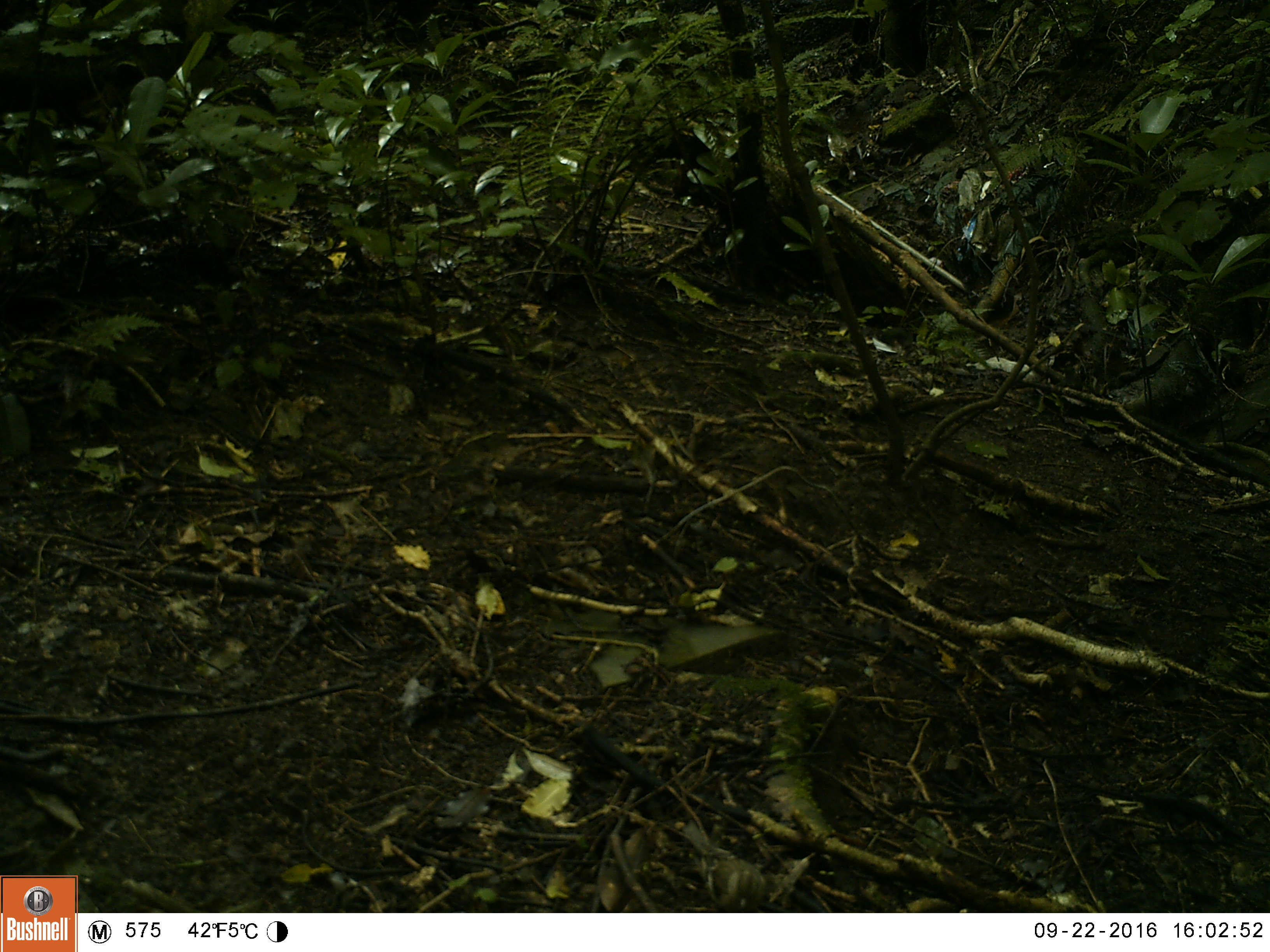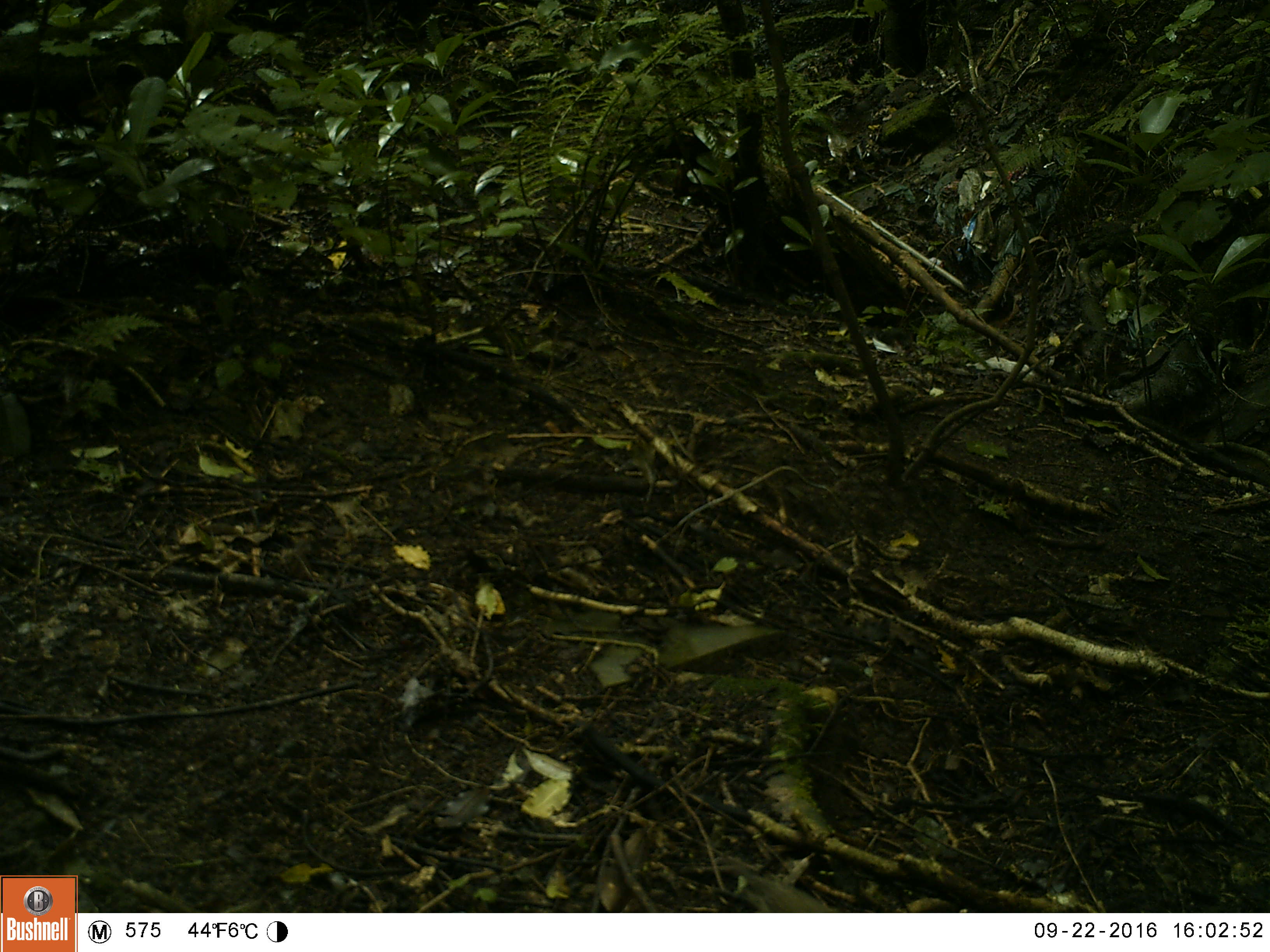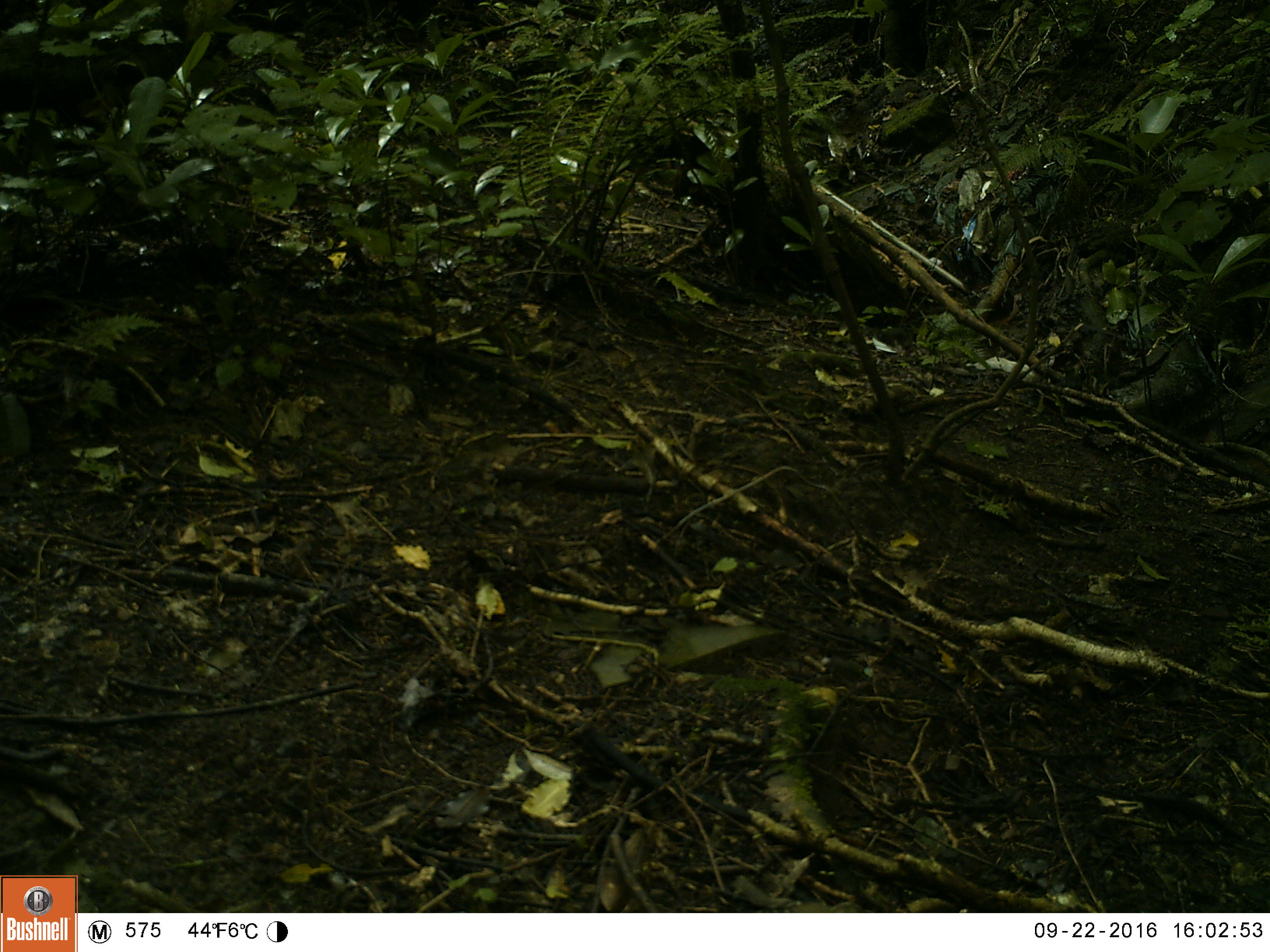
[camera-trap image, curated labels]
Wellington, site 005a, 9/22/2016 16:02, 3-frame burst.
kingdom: Animalia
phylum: Chordata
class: Aves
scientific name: Aves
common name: bird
Bird (Aves).